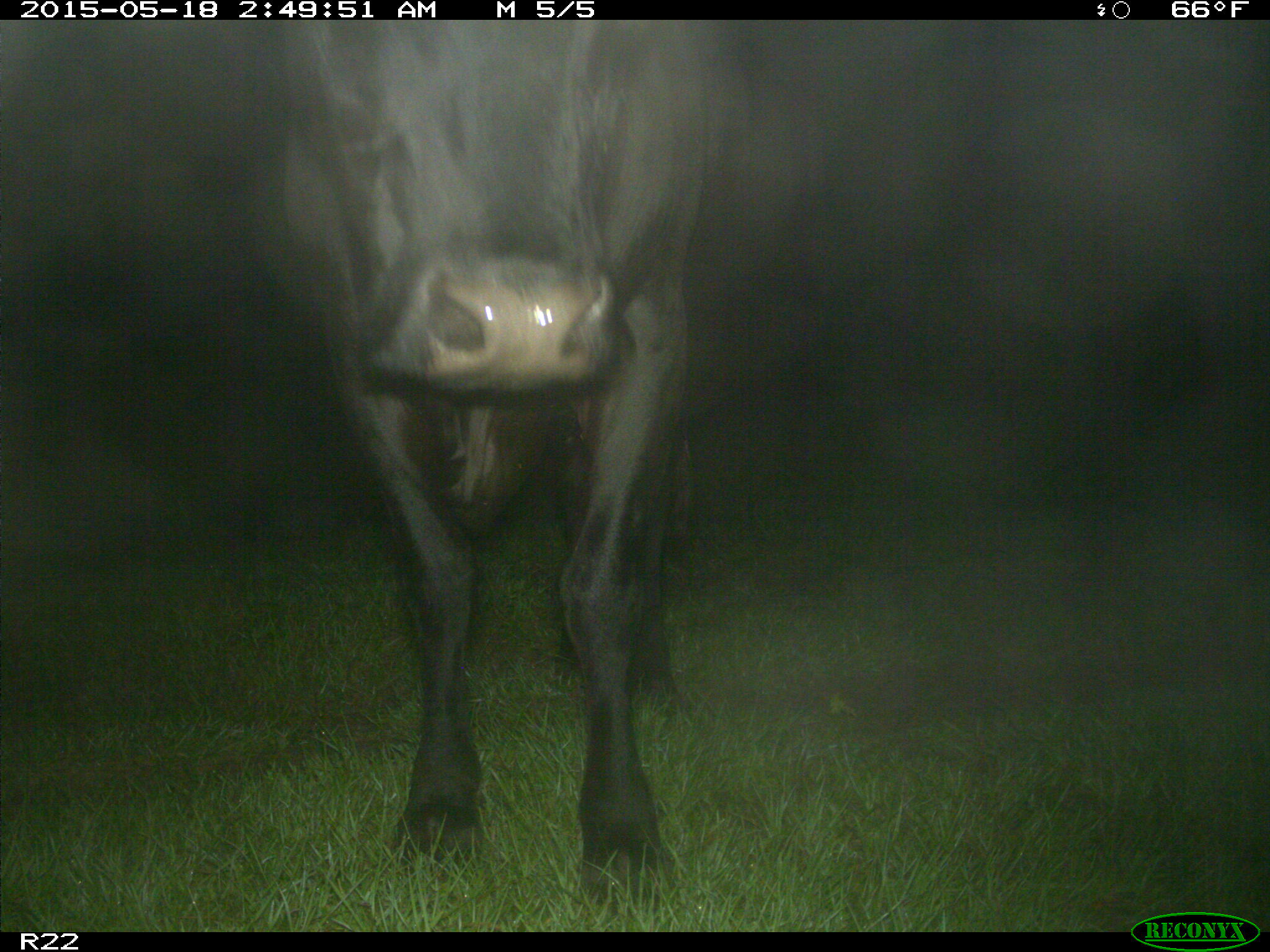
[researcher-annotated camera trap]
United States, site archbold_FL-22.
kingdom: Animalia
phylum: Chordata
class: Mammalia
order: Artiodactyla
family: Bovidae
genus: Bos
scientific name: Bos taurus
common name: domestic cow